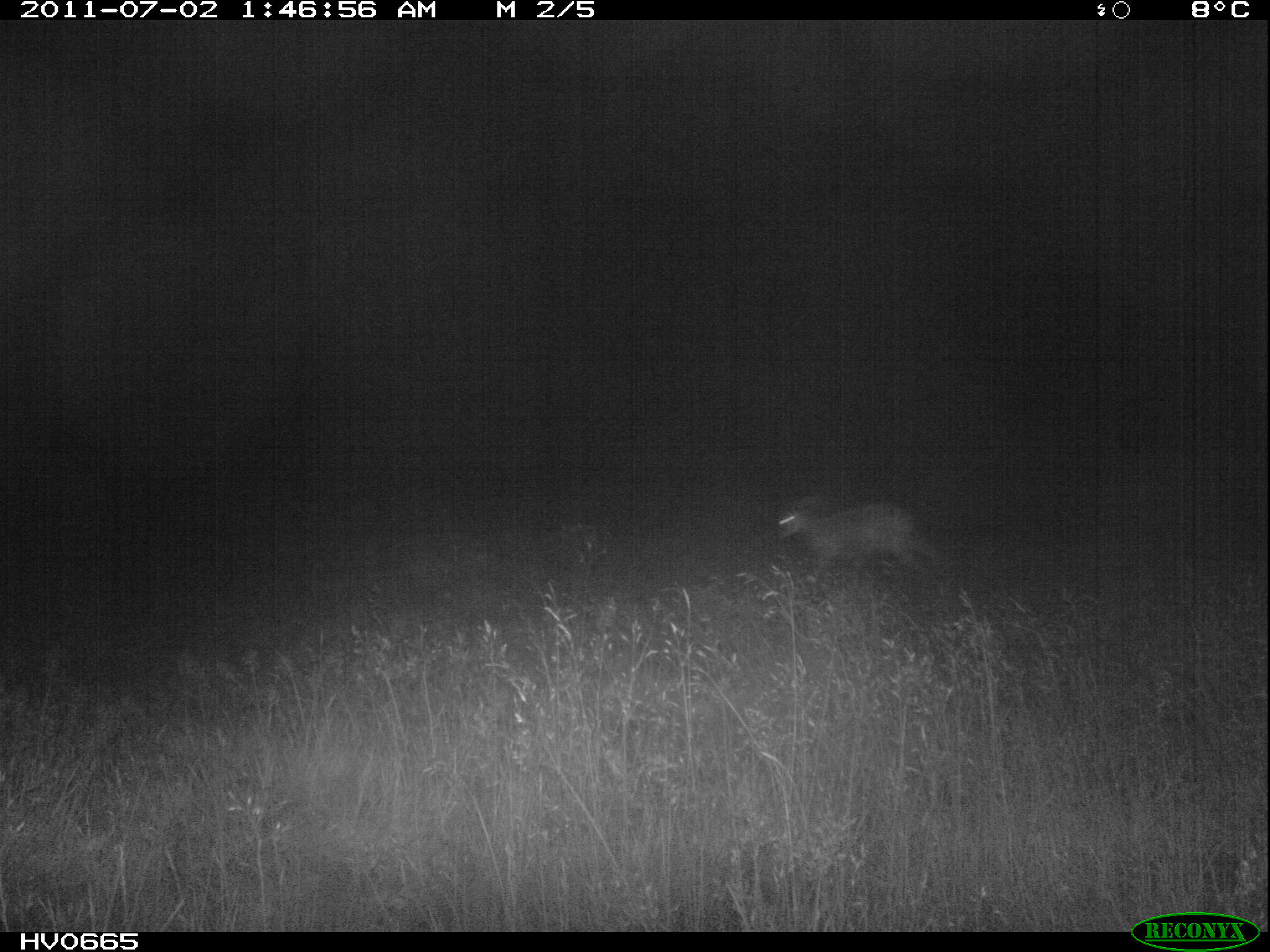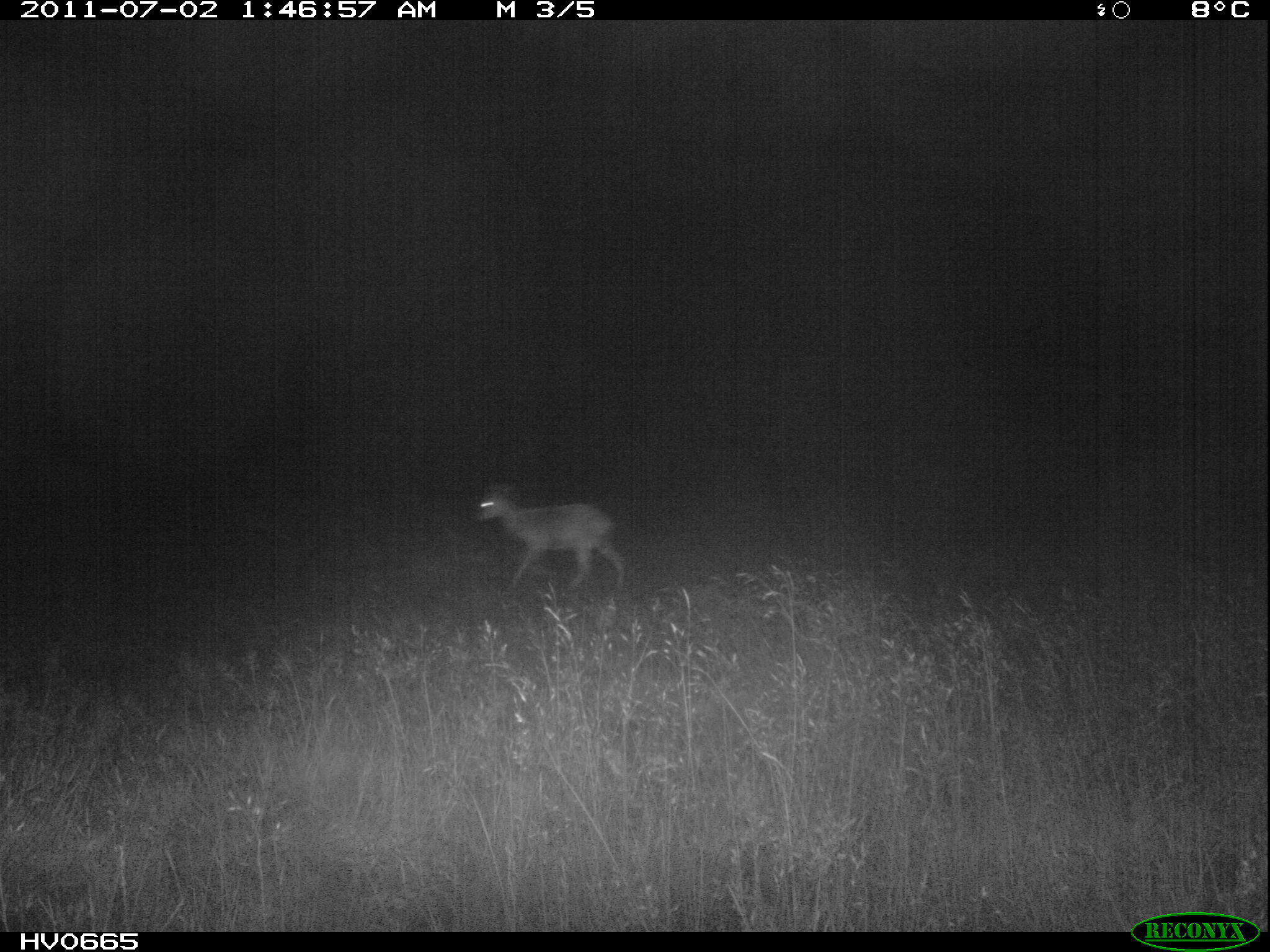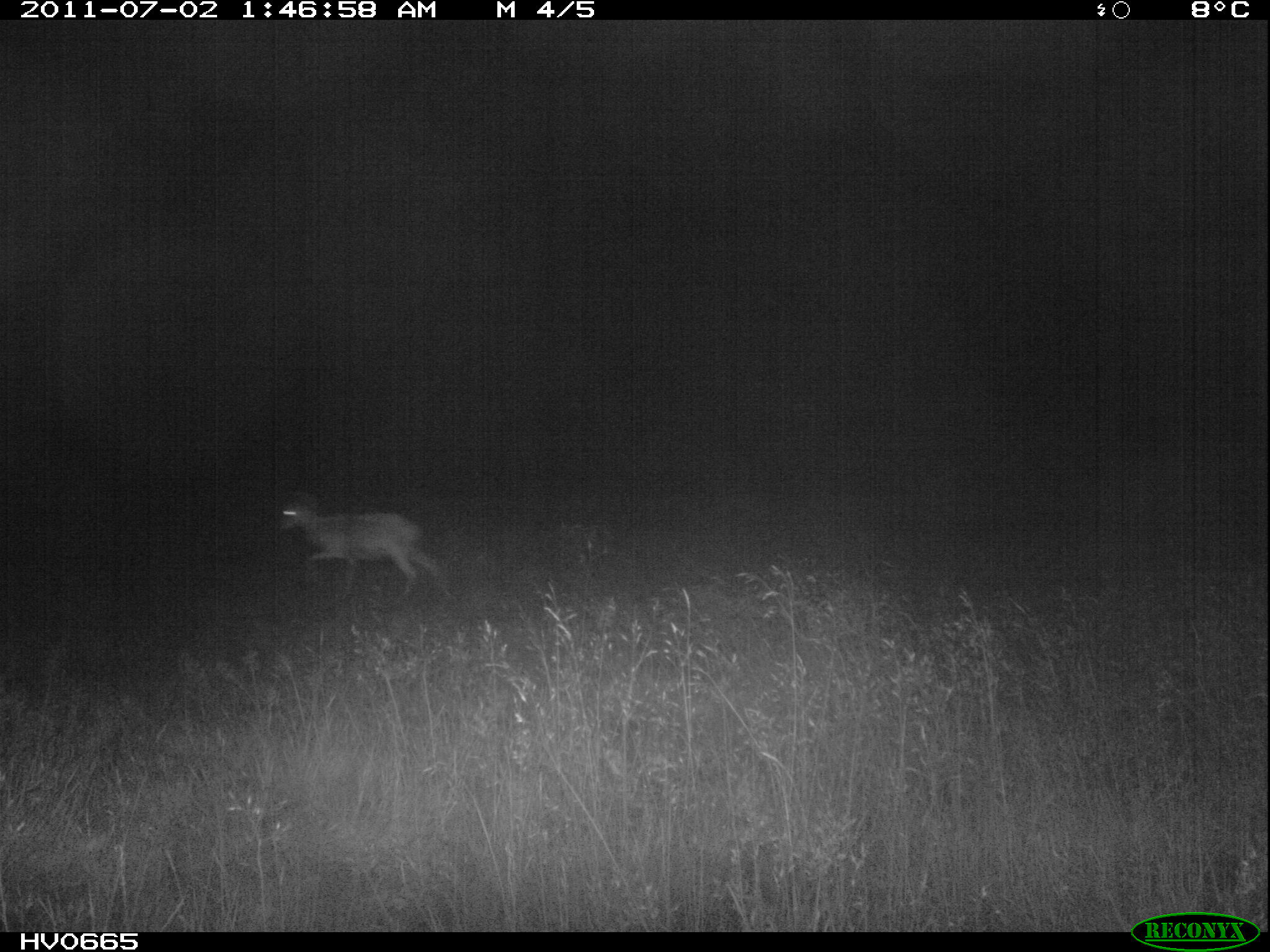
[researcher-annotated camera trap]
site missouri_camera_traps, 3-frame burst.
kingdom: Animalia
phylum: Chordata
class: Mammalia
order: Artiodactyla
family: Bovidae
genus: Ovis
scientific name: Ovis ammon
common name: mouflon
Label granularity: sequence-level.